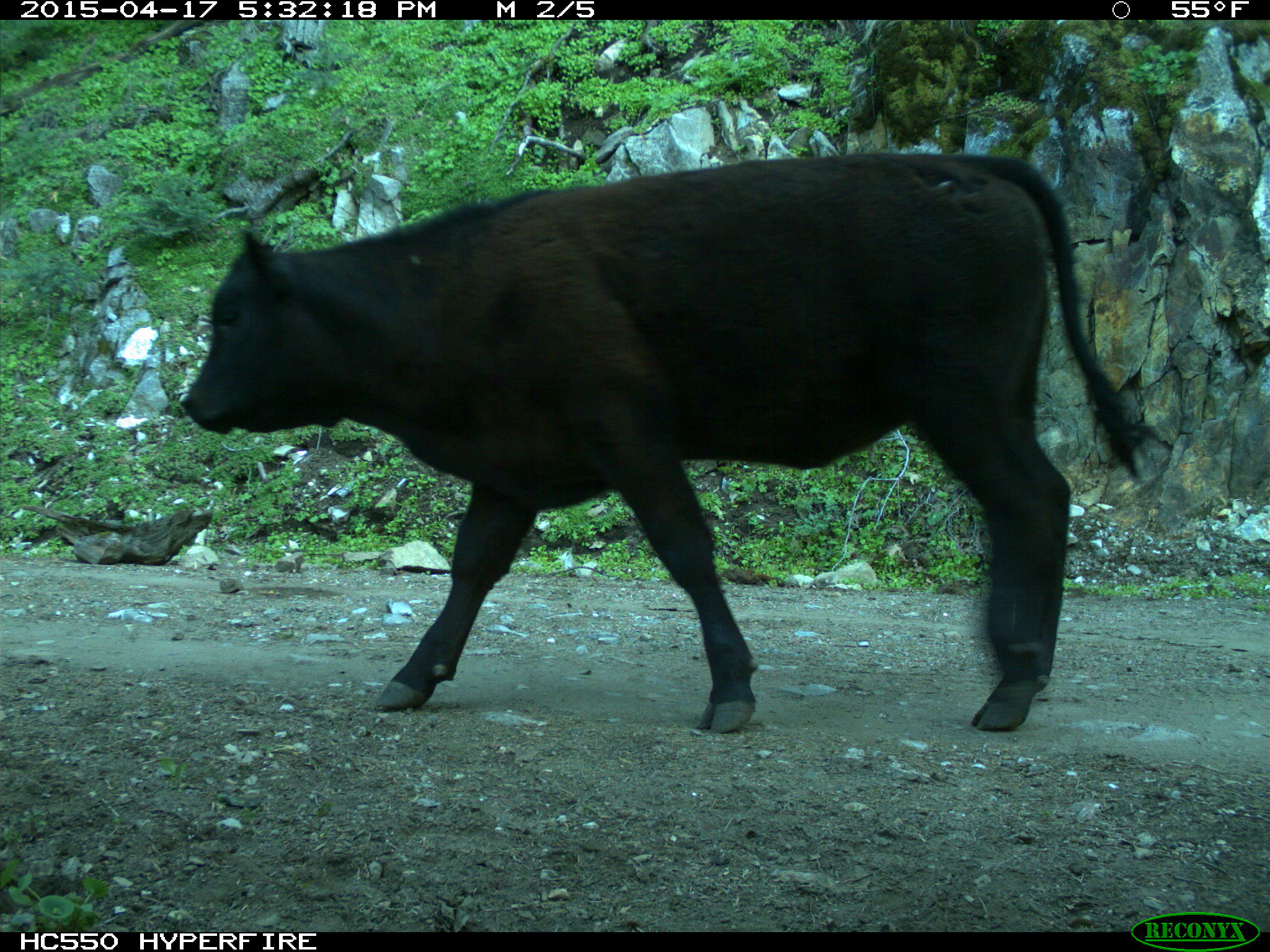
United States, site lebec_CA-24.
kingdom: Animalia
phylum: Chordata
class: Mammalia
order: Artiodactyla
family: Bovidae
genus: Bos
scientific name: Bos taurus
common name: domestic cow